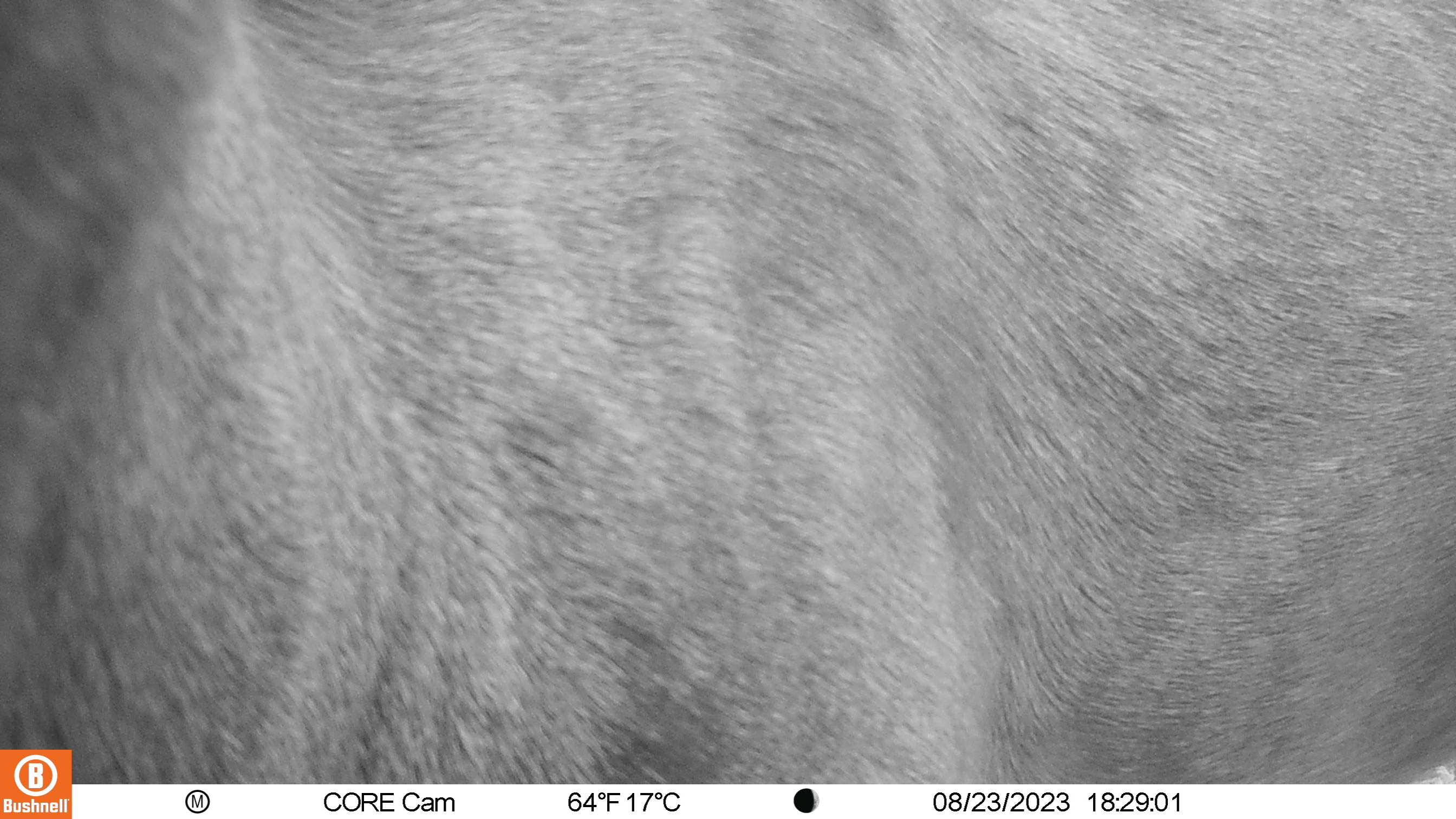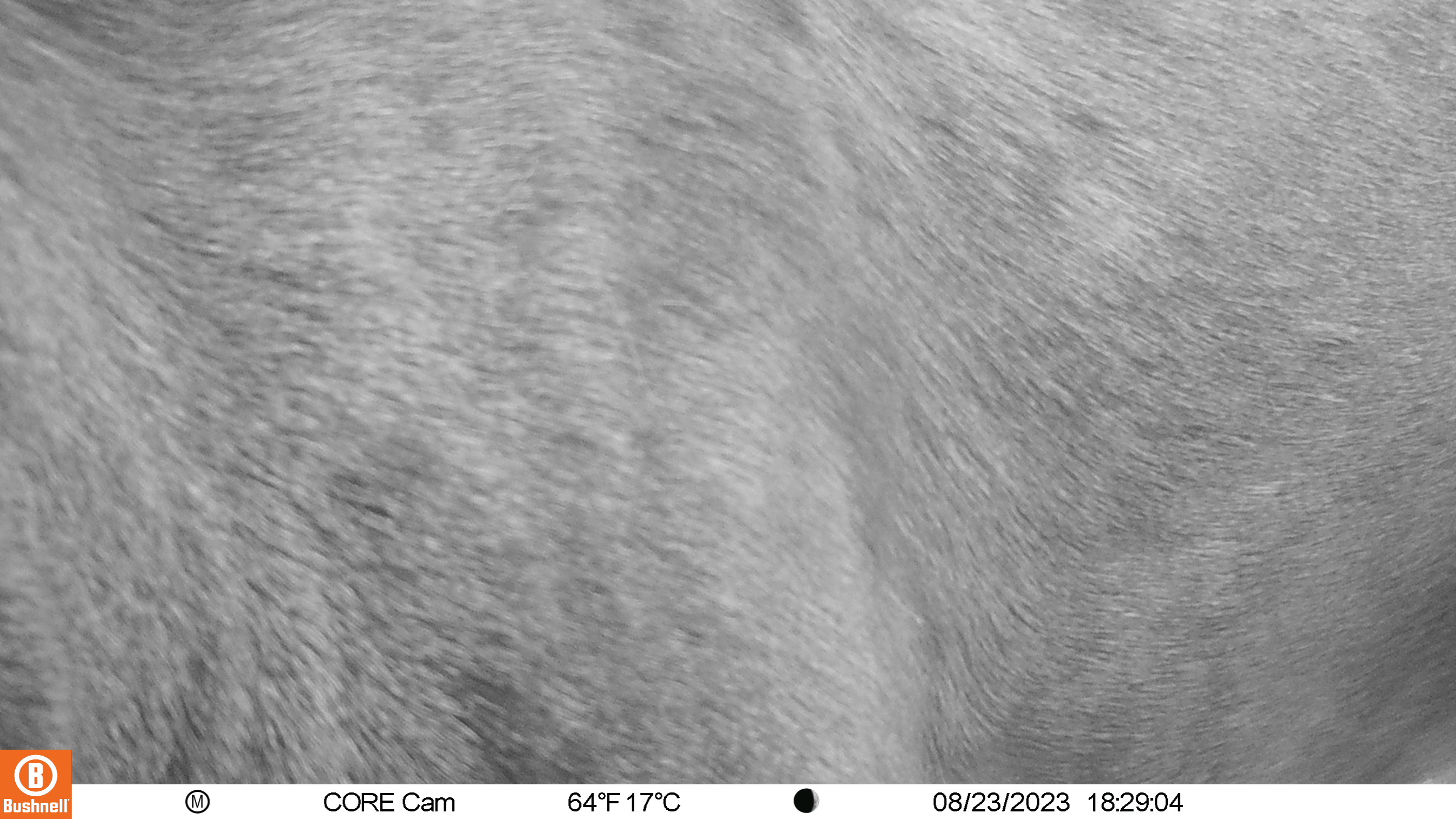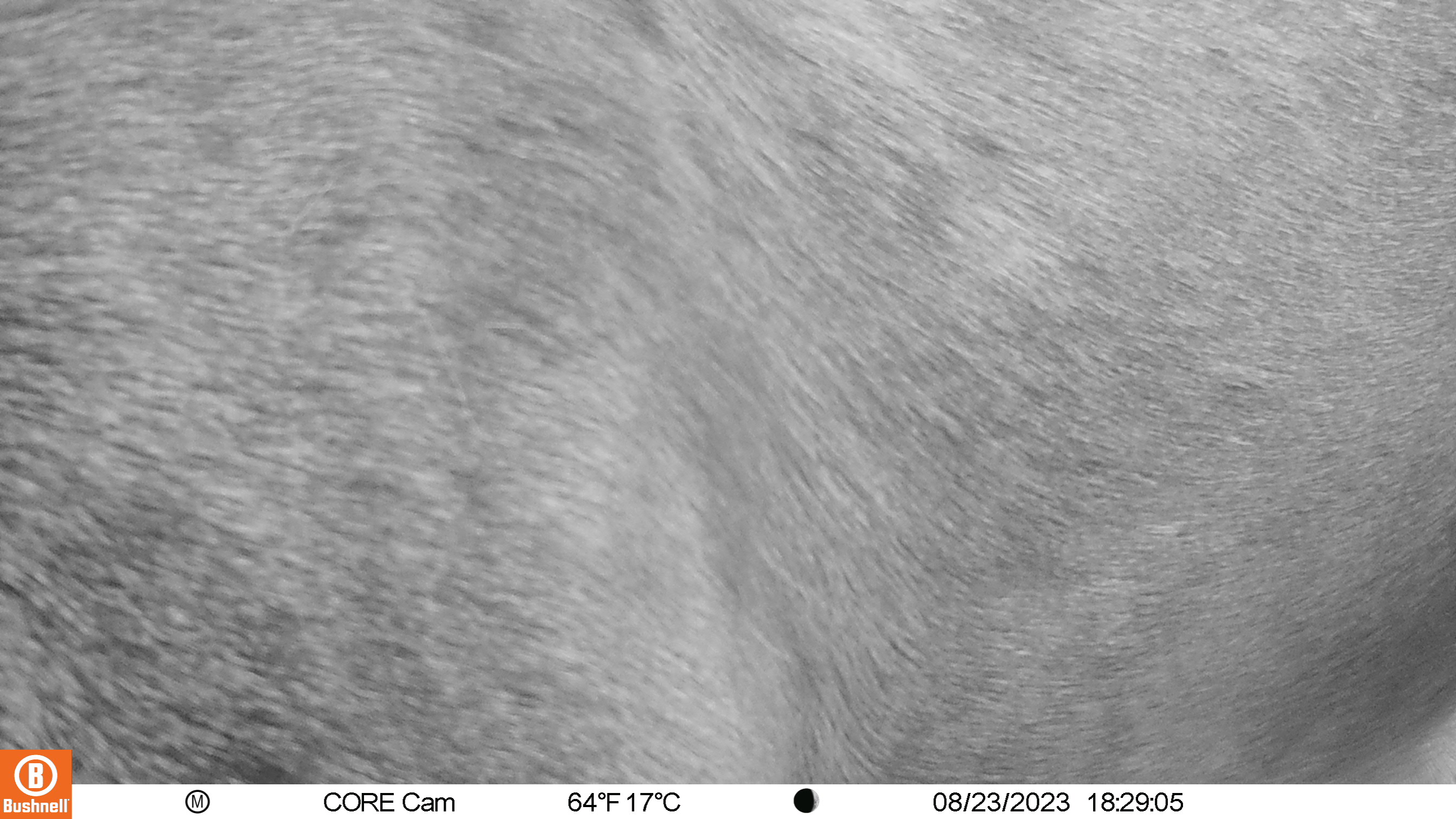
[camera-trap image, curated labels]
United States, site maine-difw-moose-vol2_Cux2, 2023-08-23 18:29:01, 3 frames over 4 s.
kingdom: Animalia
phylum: Chordata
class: Mammalia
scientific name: Mammalia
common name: mammal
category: mammal sp.